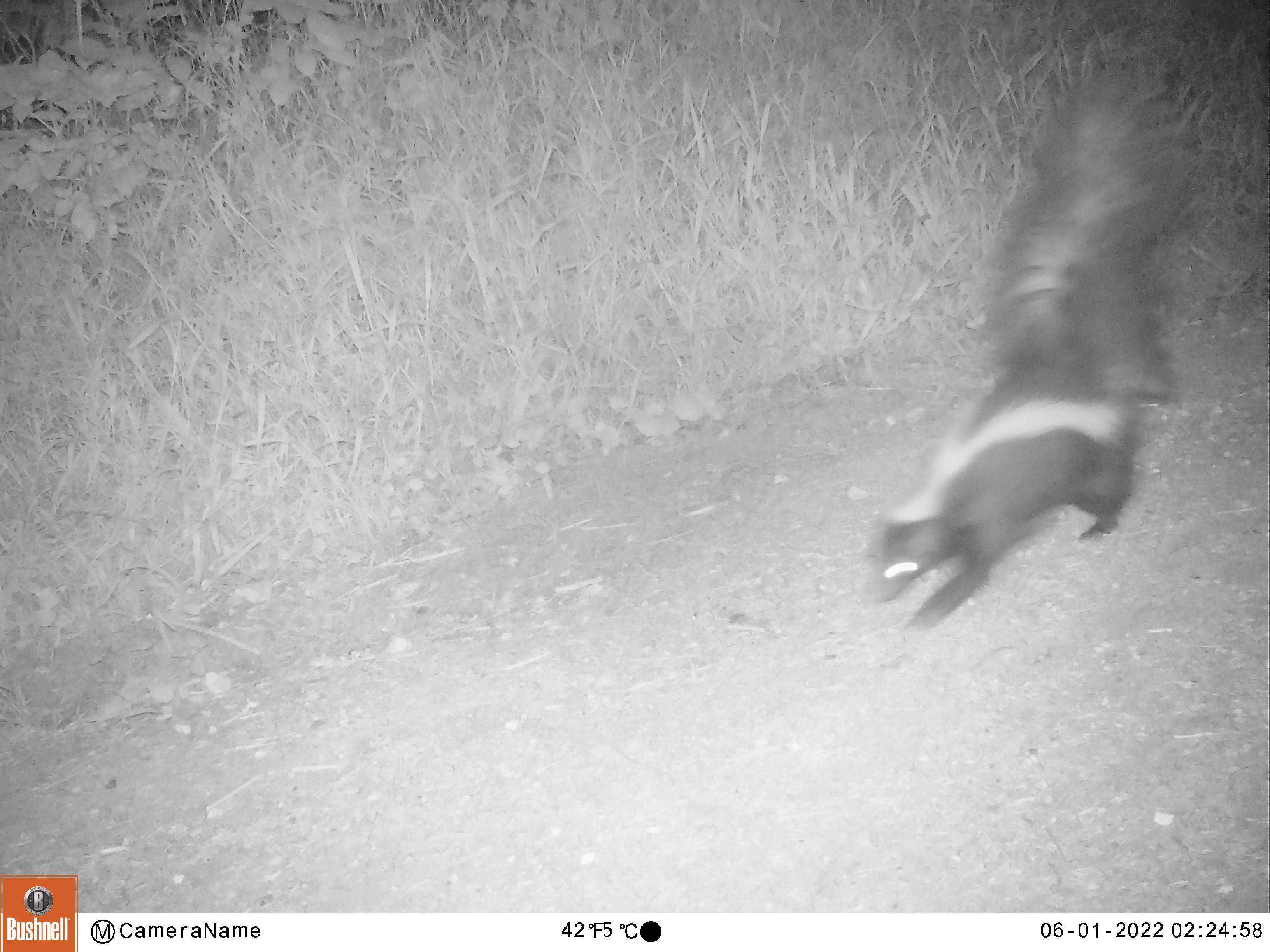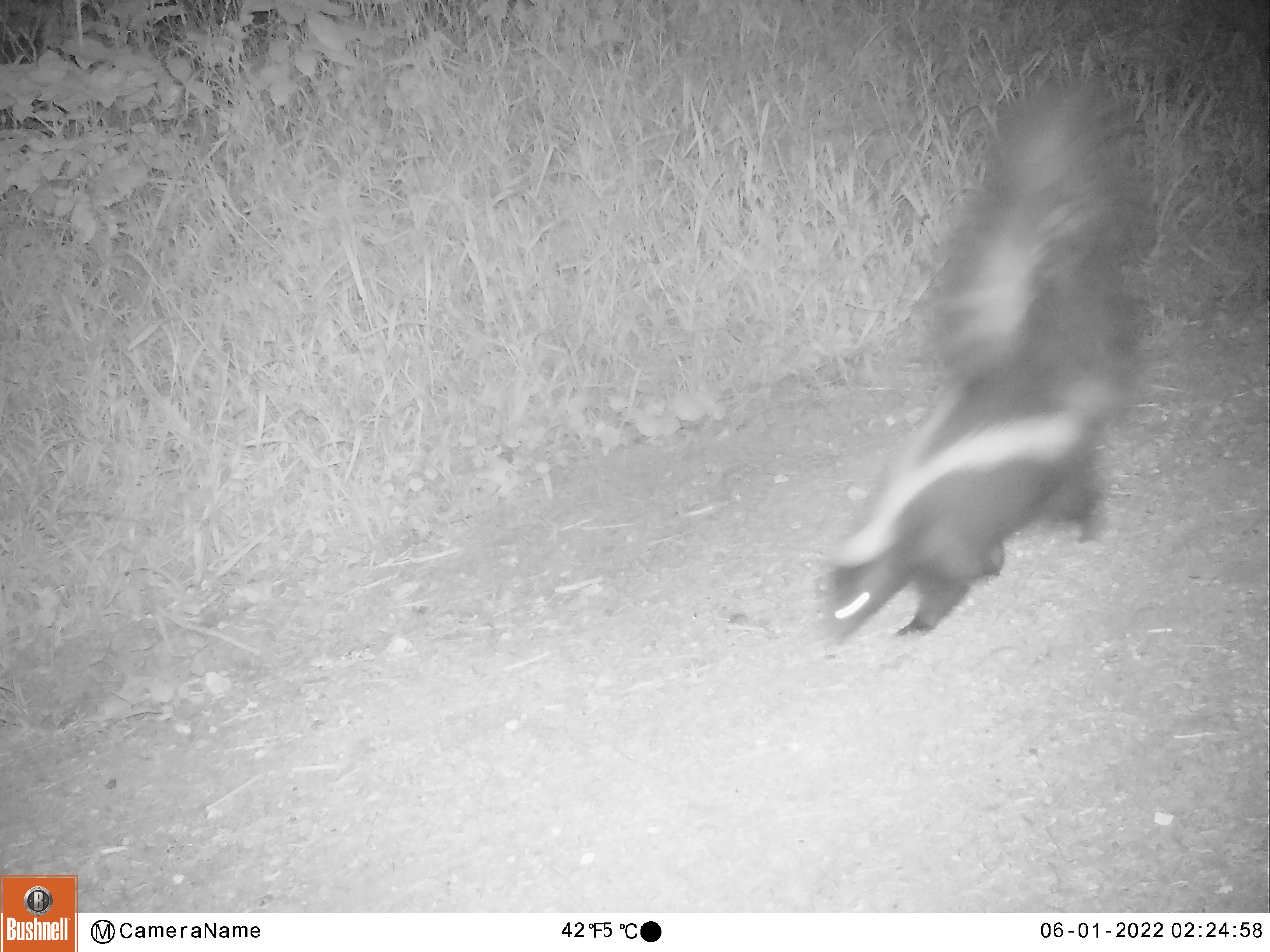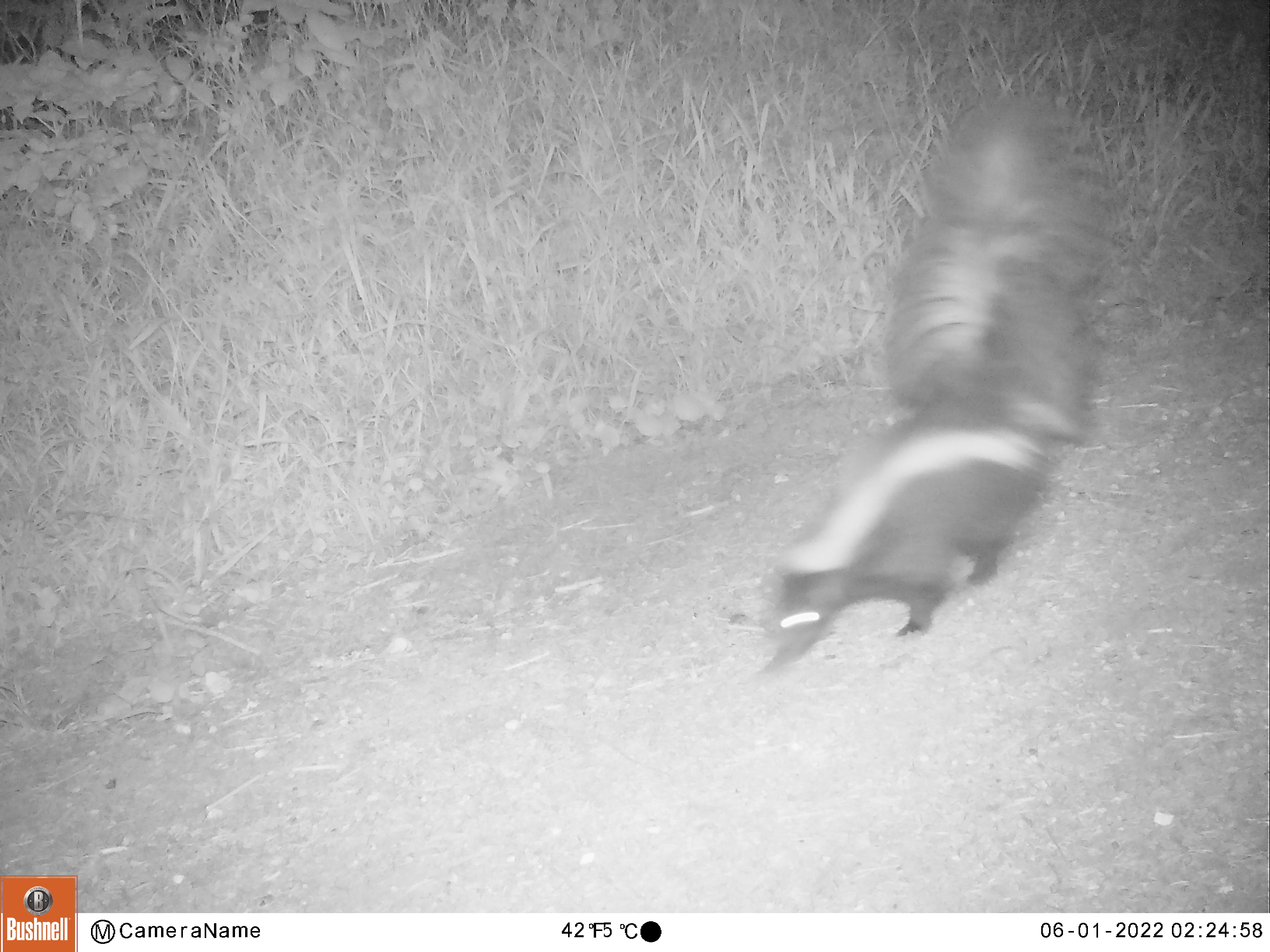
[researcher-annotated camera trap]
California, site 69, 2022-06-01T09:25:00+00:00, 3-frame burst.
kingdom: Animalia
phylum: Chordata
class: Mammalia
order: Carnivora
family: Mephitidae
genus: Mephitis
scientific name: Mephitis mephitis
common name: striped skunk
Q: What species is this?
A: Striped skunk (Mephitis mephitis).